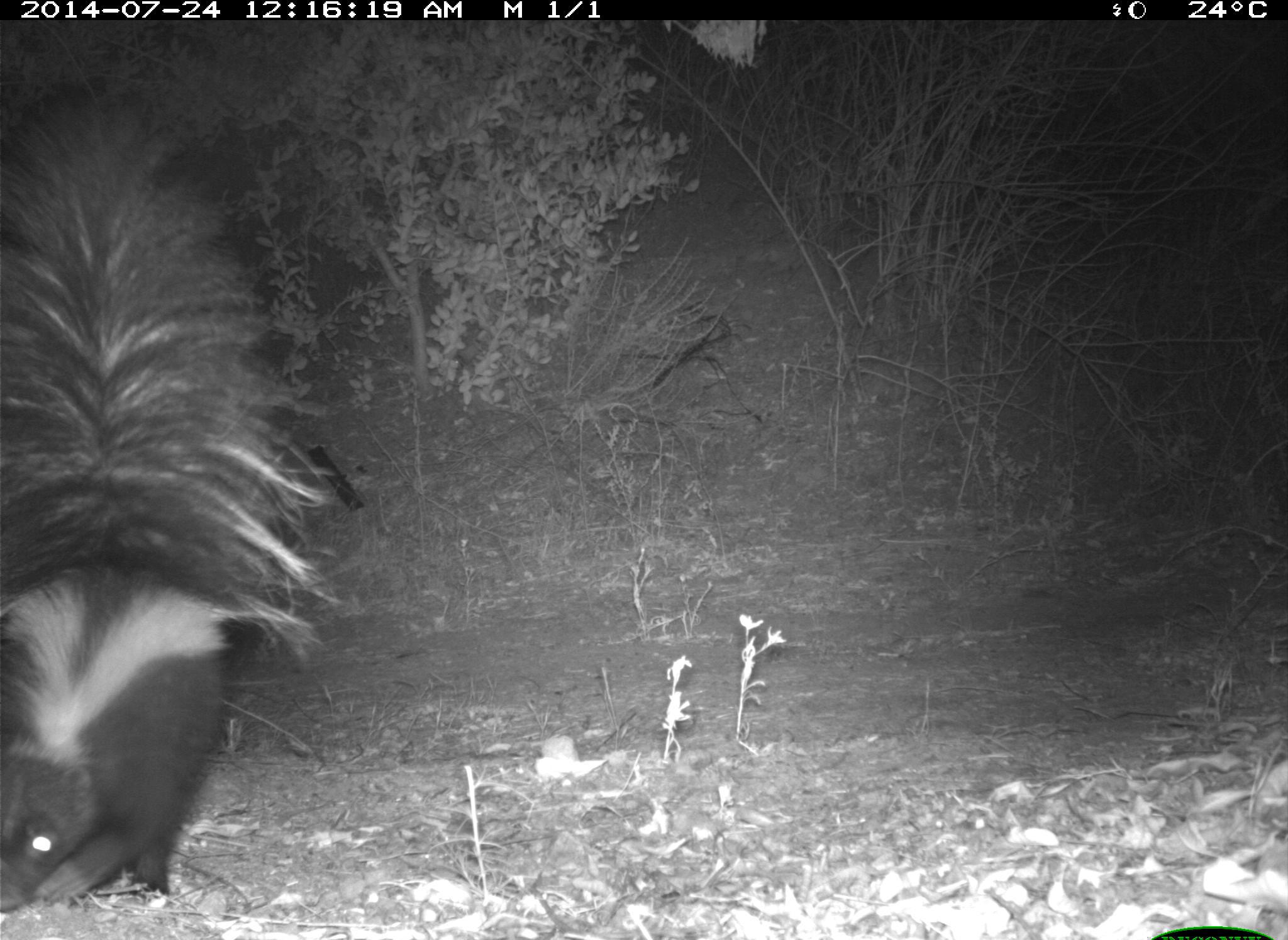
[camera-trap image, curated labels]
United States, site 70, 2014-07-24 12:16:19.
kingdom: Animalia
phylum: Chordata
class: Mammalia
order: Carnivora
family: Mephitidae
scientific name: Mephitidae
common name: skunk